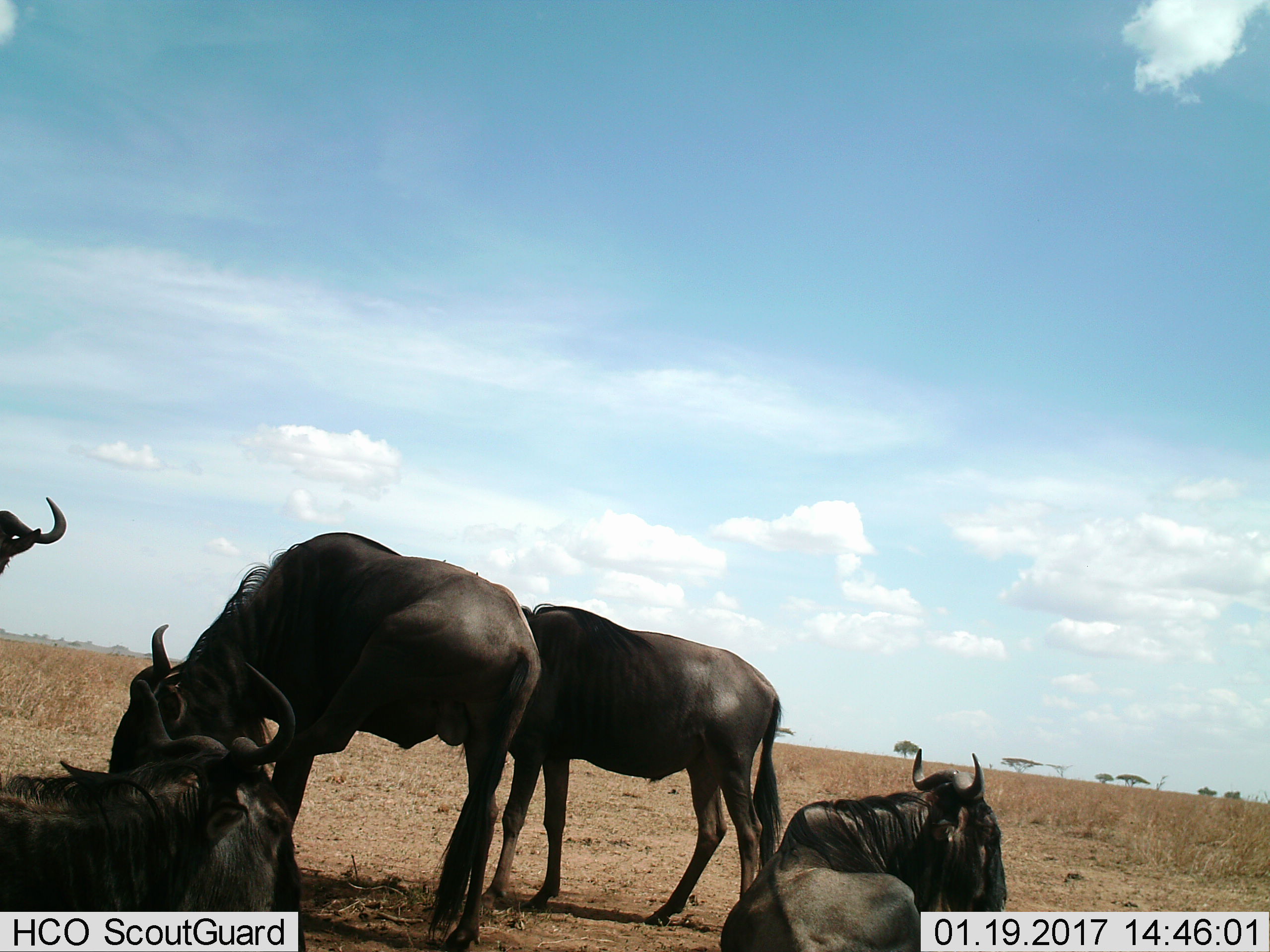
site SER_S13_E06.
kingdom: Animalia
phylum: Chordata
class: Mammalia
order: Artiodactyla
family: Bovidae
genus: Connochaetes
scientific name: Connochaetes taurinus taurinus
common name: blue wildebeest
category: wildebeestblue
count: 5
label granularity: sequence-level